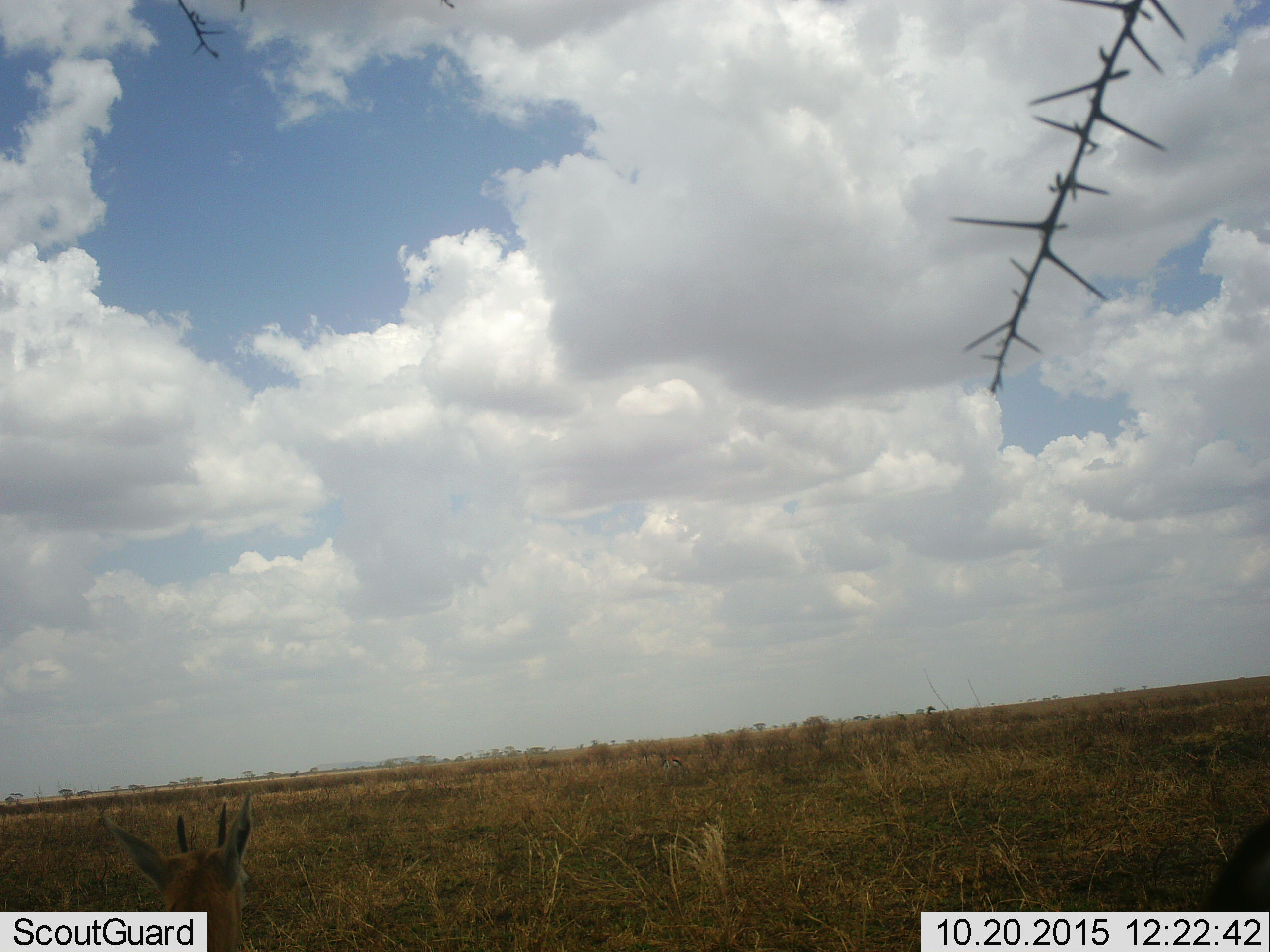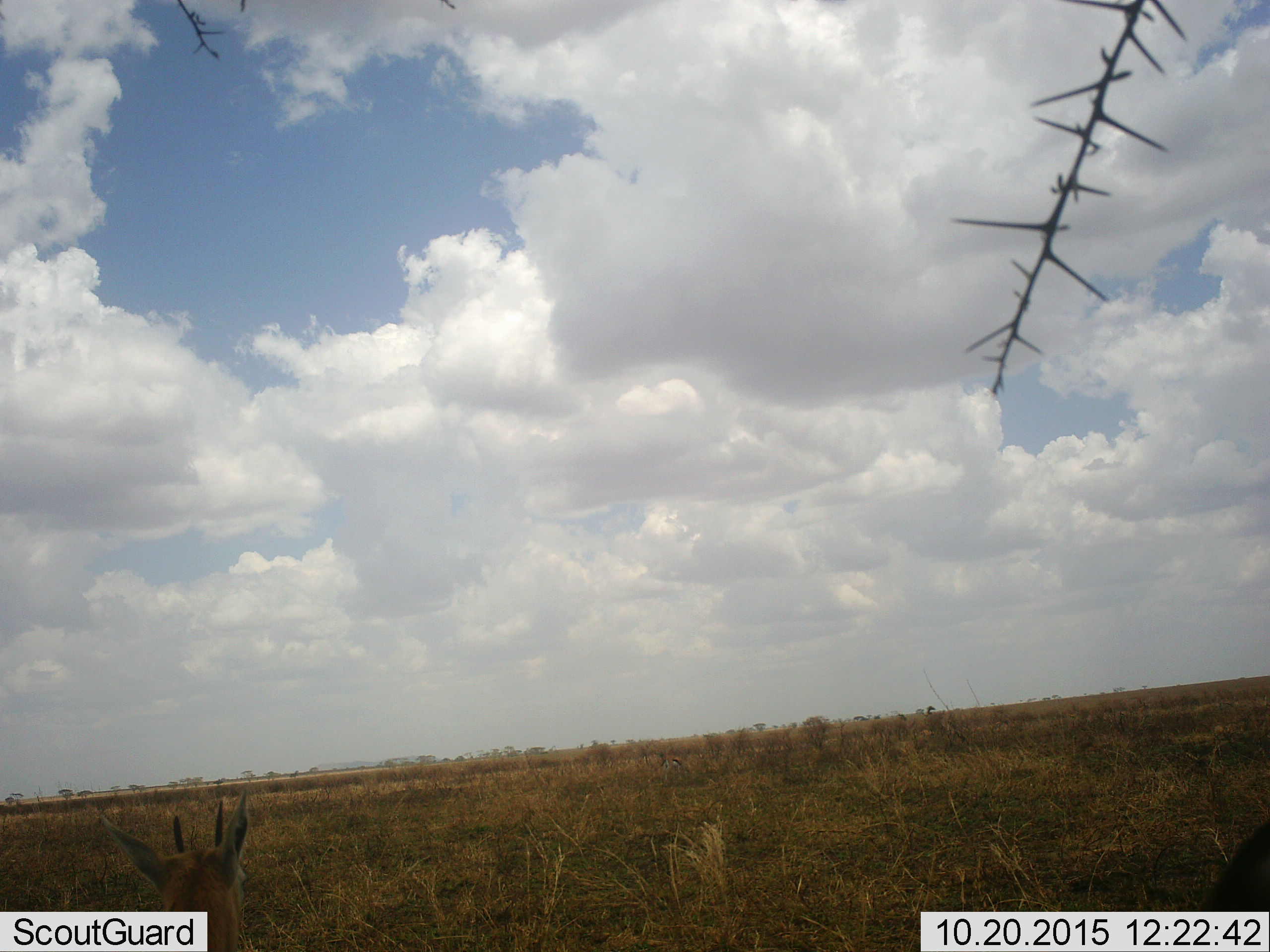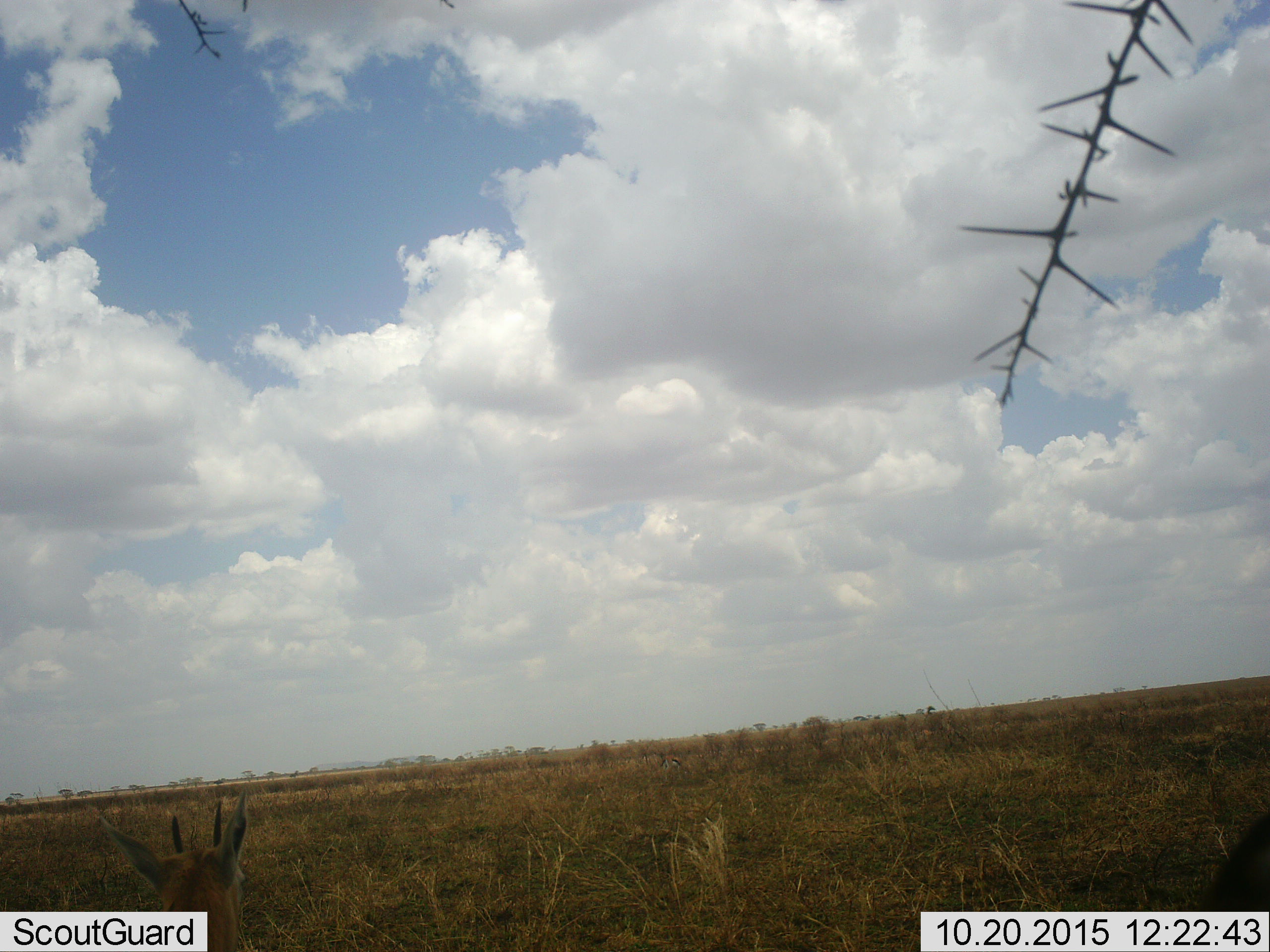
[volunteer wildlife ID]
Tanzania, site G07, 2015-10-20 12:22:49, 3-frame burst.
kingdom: Animalia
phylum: Chordata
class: Mammalia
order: Artiodactyla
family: Bovidae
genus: Eudorcas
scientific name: Eudorcas thomsonii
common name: thomson's gazelle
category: gazellethomsons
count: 1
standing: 100%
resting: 0%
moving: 12%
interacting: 0%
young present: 12%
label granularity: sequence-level